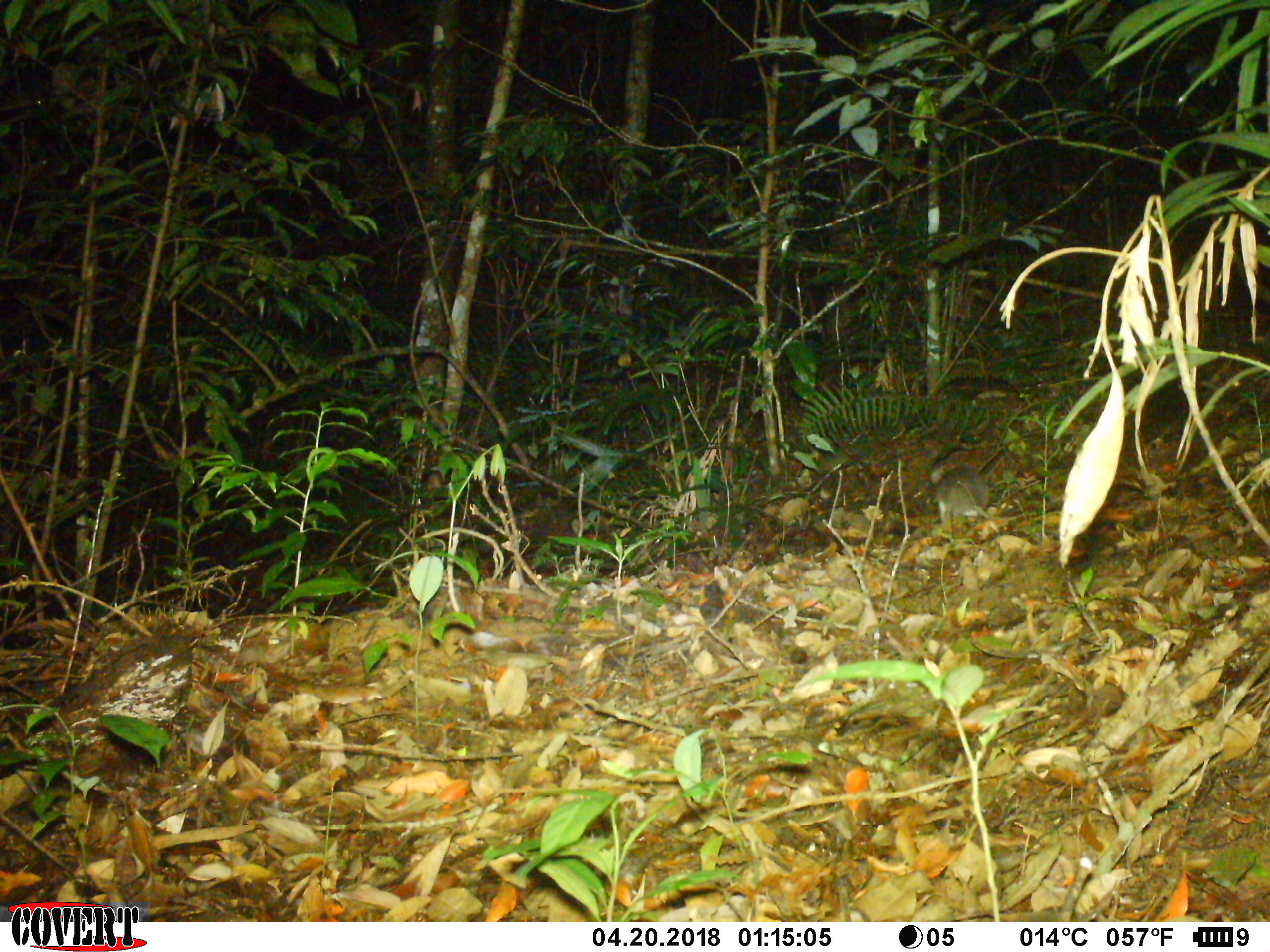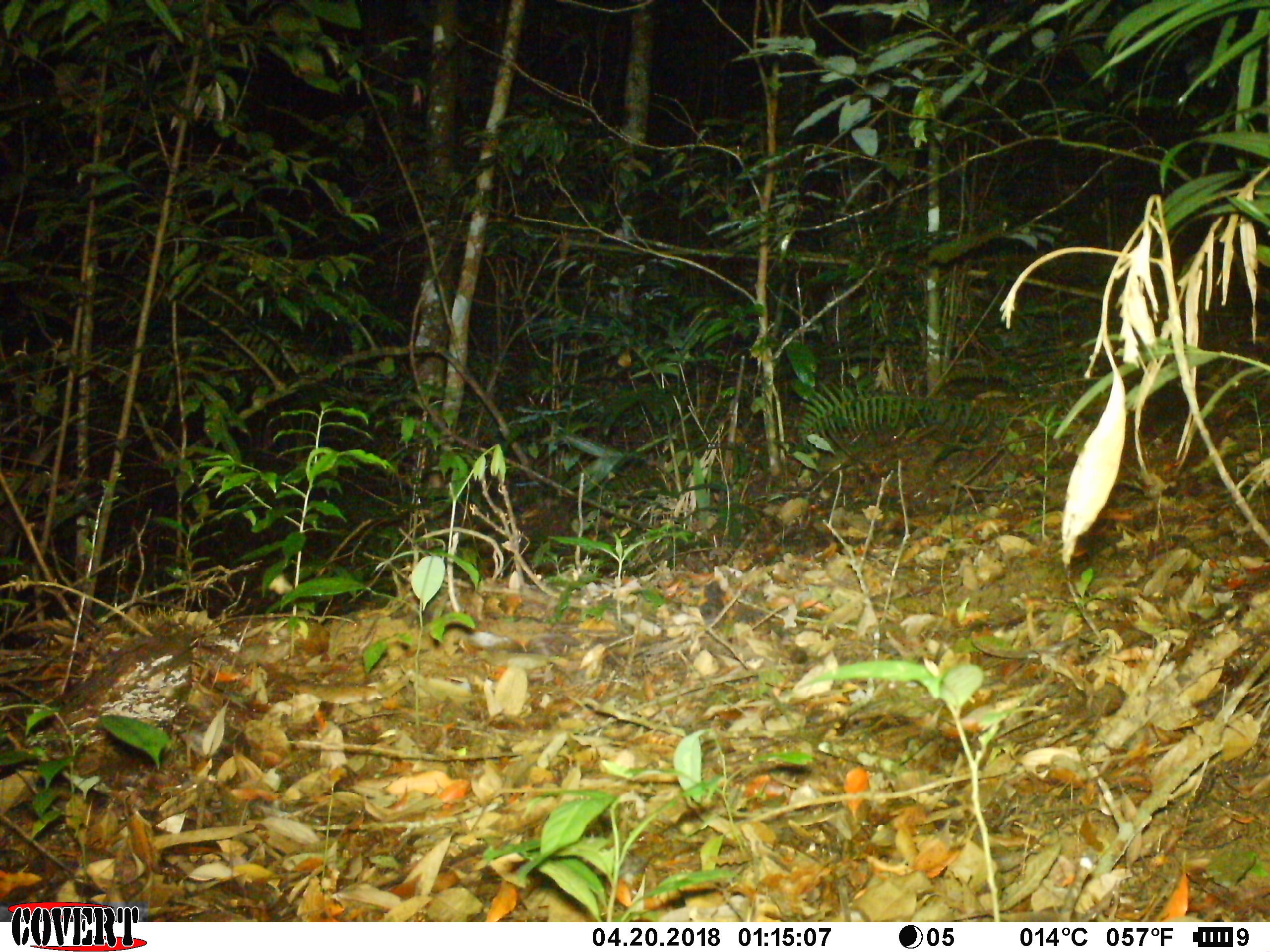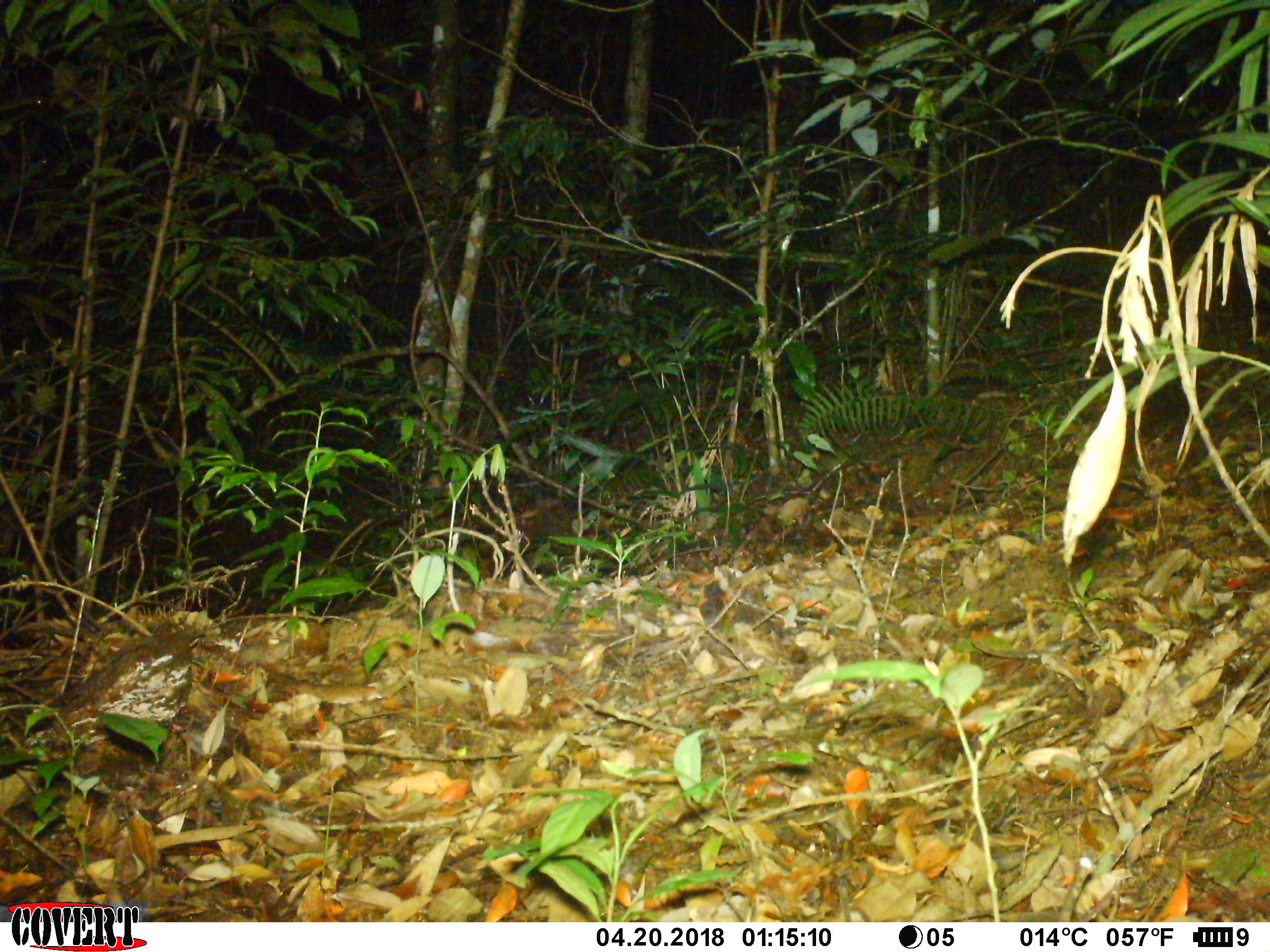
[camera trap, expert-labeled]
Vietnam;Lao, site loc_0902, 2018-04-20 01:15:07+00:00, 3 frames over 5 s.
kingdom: Animalia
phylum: Chordata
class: Mammalia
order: Rodentia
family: Muridae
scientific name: Muridae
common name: old-world mice and rats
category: unidentified murid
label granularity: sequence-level